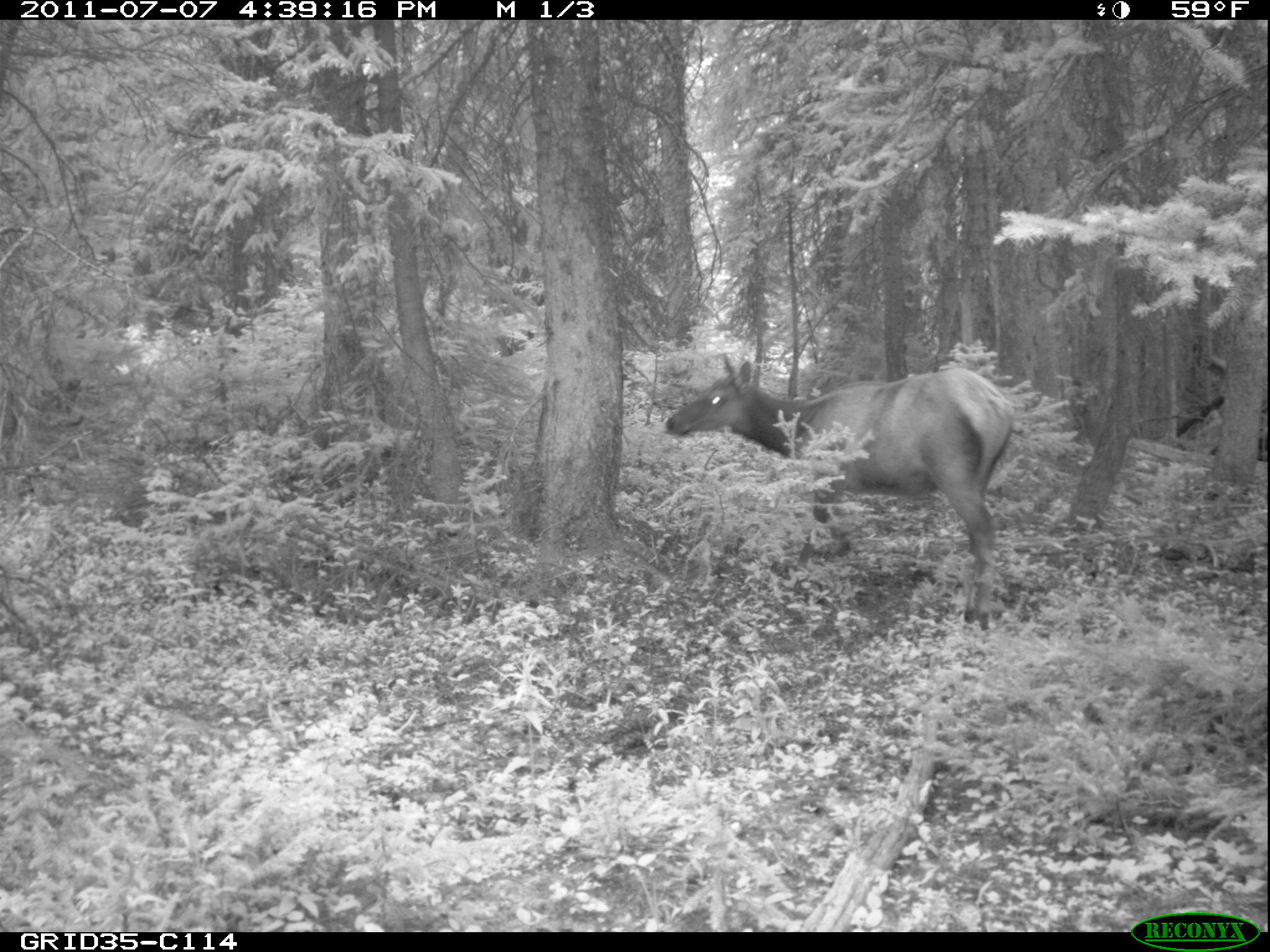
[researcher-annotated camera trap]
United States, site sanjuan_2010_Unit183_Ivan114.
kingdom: Animalia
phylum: Chordata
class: Mammalia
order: Artiodactyla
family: Cervidae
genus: Cervus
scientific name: Cervus elaphus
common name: red deer